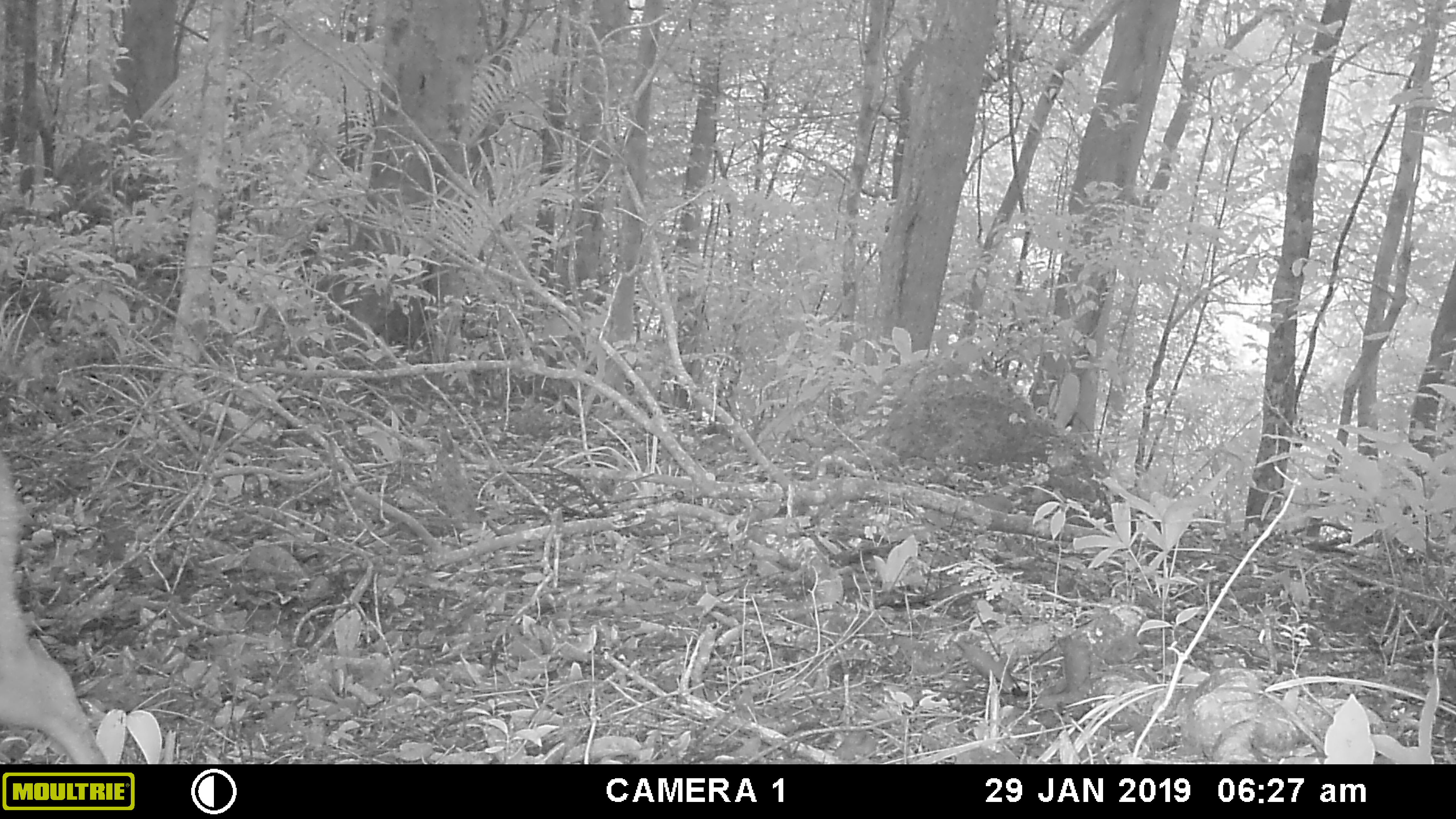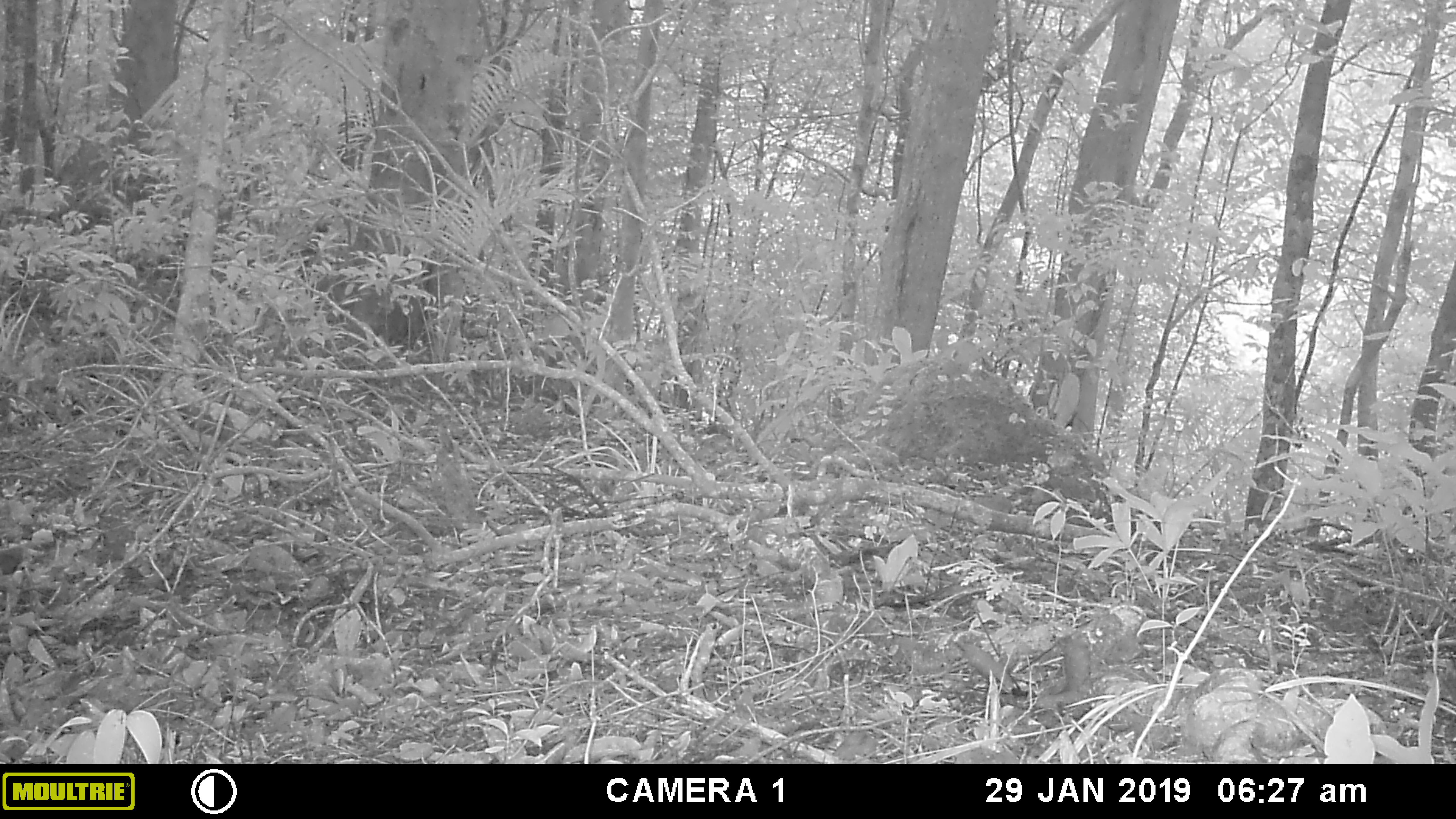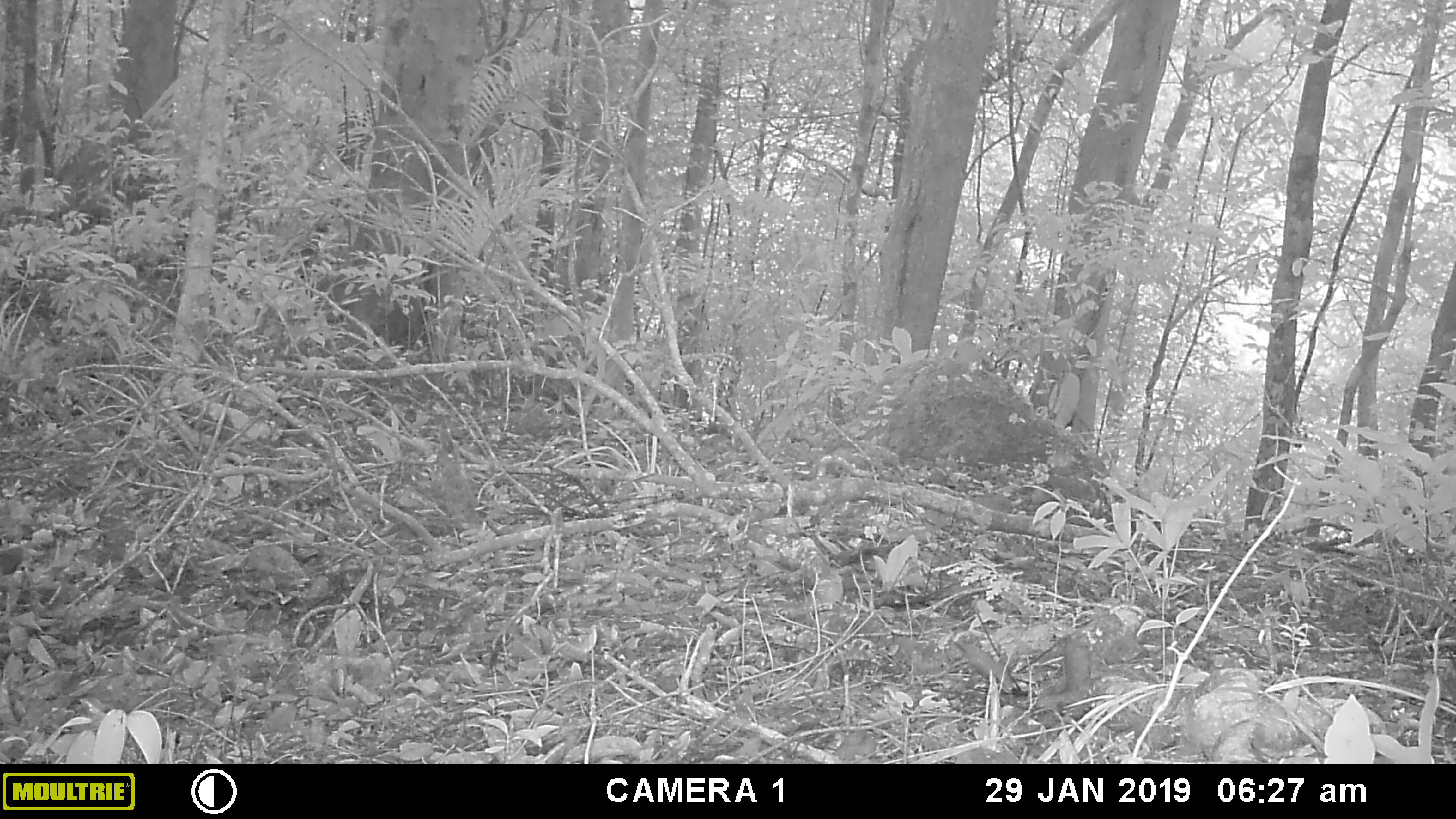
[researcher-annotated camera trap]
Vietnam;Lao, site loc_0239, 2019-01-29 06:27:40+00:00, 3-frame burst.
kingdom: Animalia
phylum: Chordata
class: Mammalia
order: Artiodactyla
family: Cervidae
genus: Muntiacus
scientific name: Muntiacus vuquangensis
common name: large-antlered muntjac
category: large antlered muntjac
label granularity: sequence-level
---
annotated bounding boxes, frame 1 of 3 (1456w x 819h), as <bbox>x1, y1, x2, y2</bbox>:
large antlered muntjac: <bbox>0, 438, 107, 764</bbox>